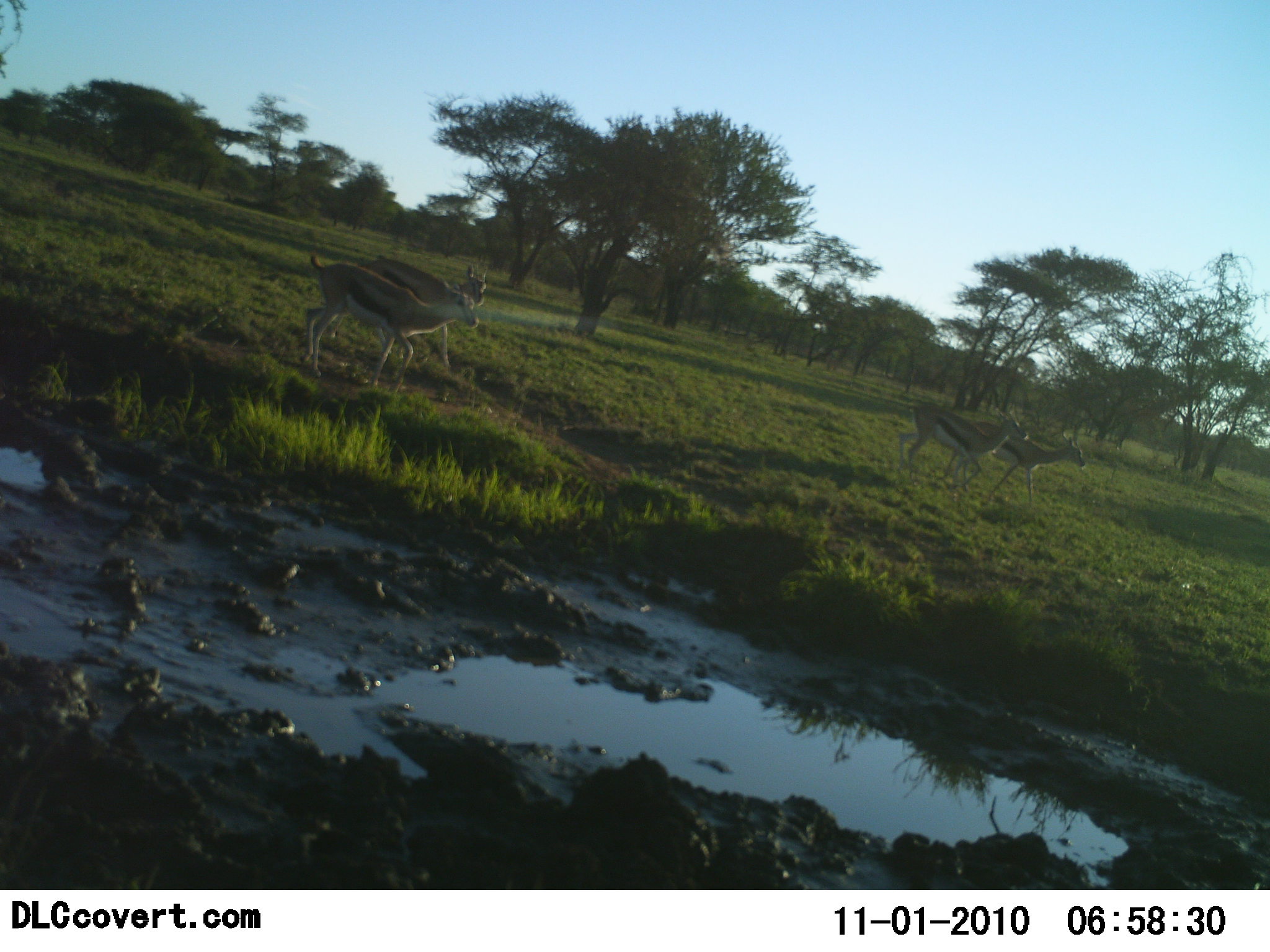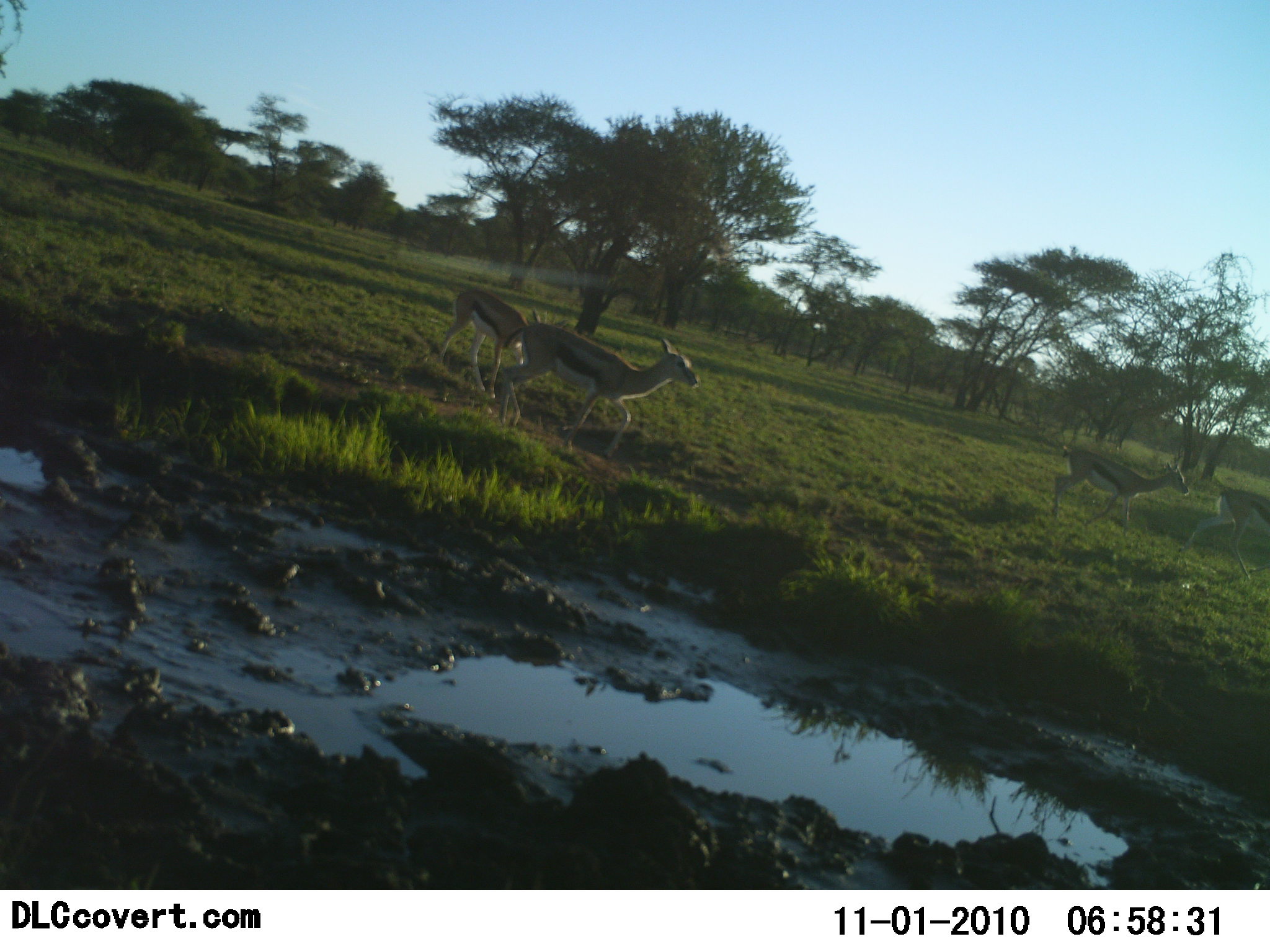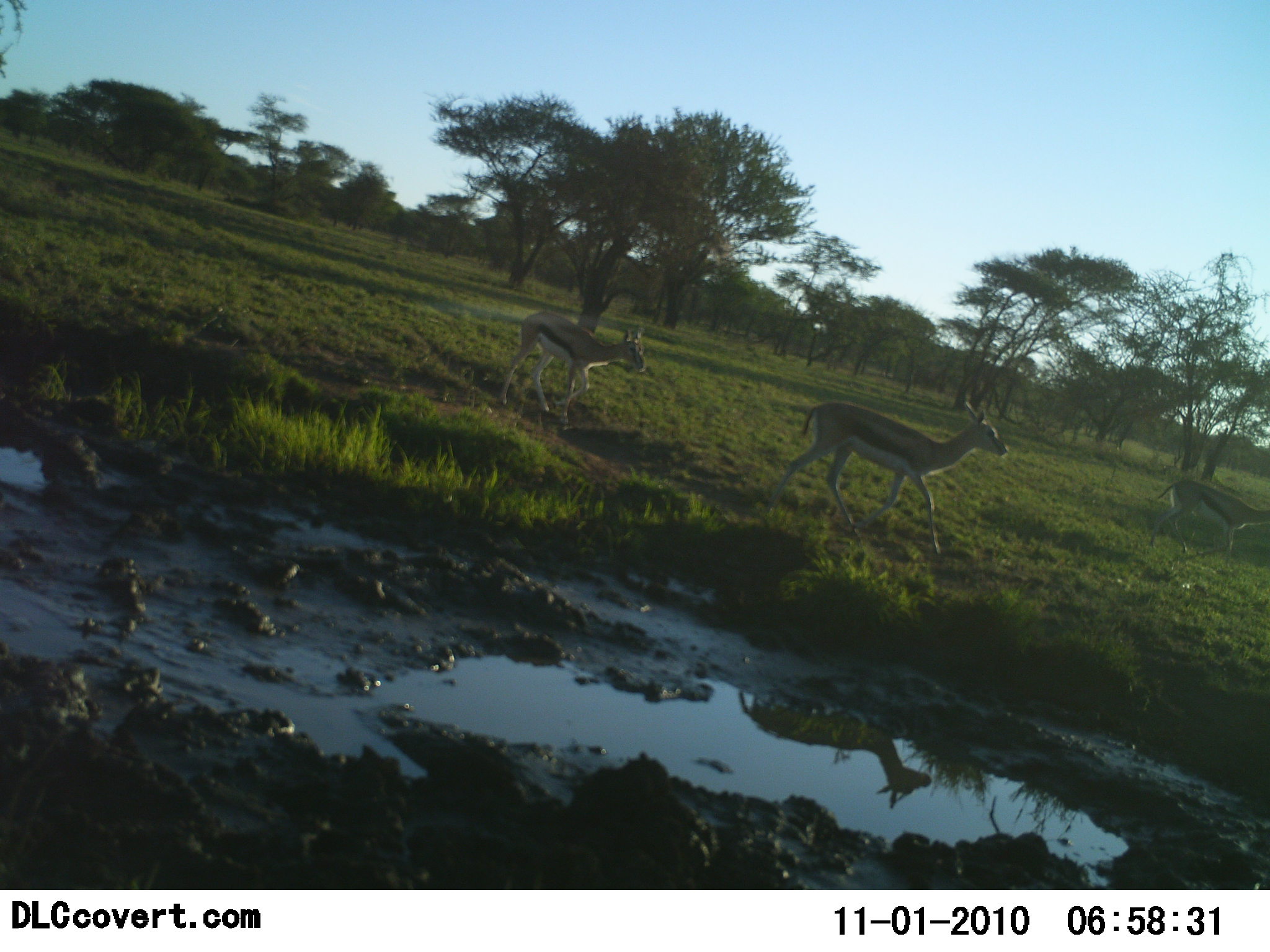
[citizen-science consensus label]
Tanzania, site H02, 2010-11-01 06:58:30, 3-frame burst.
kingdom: Animalia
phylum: Chordata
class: Mammalia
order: Artiodactyla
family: Bovidae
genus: Eudorcas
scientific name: Eudorcas thomsonii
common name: thomson's gazelle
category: gazellethomsons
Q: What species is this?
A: Gazellethomsons (thomson's gazelle) (Eudorcas thomsonii).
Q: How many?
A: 4.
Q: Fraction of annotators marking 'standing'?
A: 0%.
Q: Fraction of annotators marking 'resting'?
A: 0%.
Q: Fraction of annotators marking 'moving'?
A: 100%.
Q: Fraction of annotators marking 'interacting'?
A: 0%.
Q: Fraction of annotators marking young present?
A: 17%.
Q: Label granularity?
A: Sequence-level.